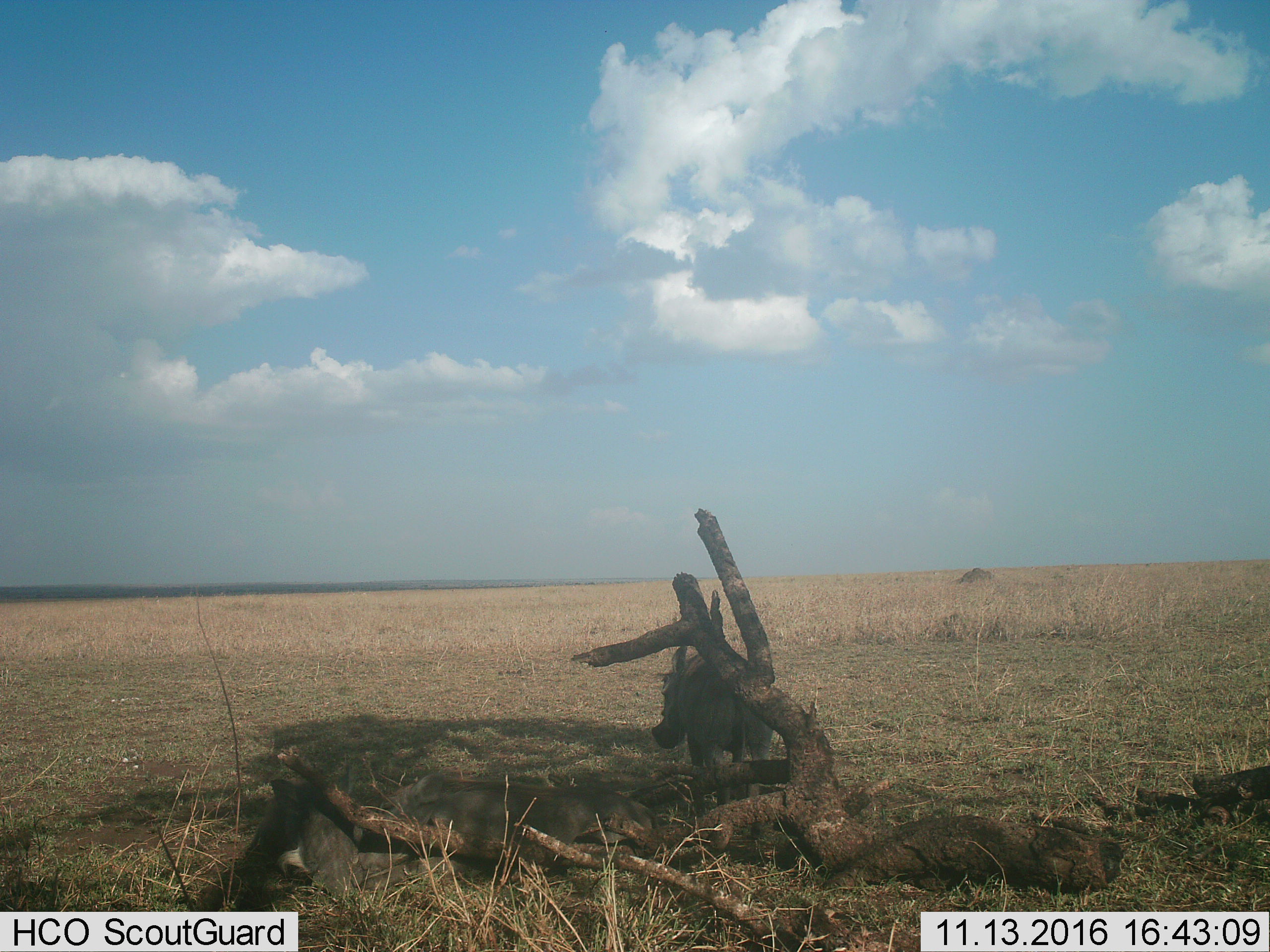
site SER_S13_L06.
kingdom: Animalia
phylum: Chordata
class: Mammalia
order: Artiodactyla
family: Suidae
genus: Phacochoerus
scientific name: Phacochoerus africanus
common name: warthog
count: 3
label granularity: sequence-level